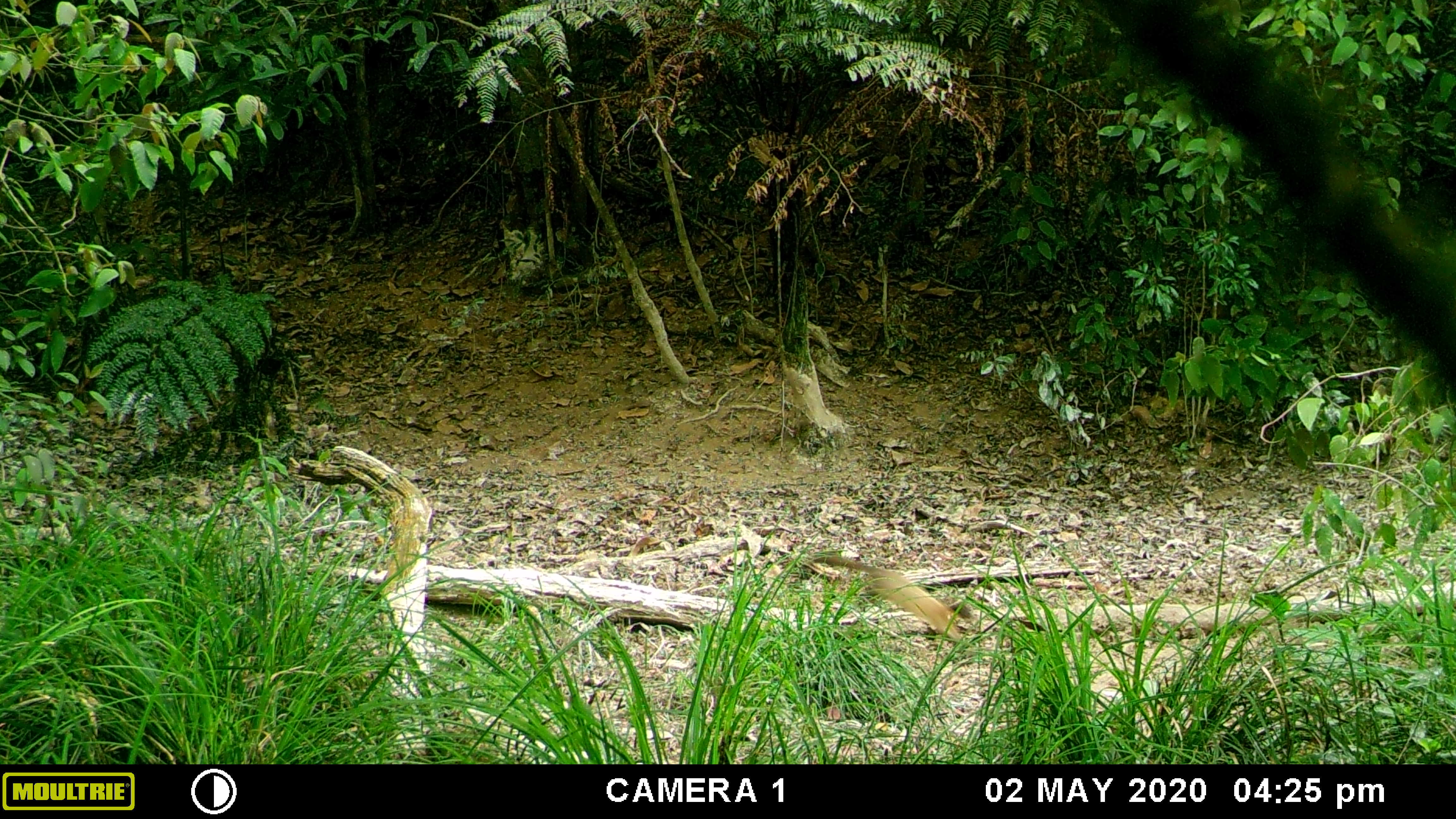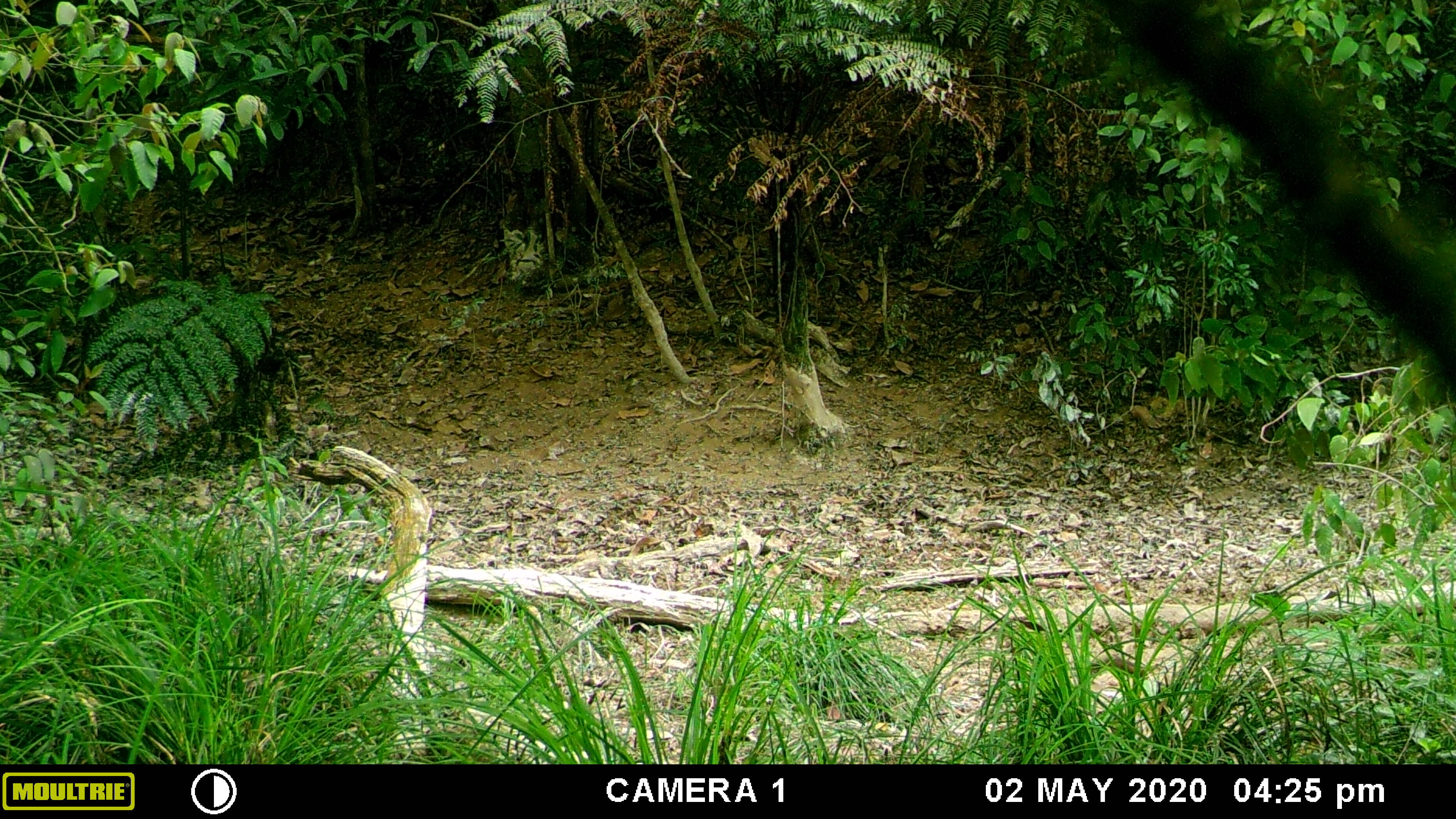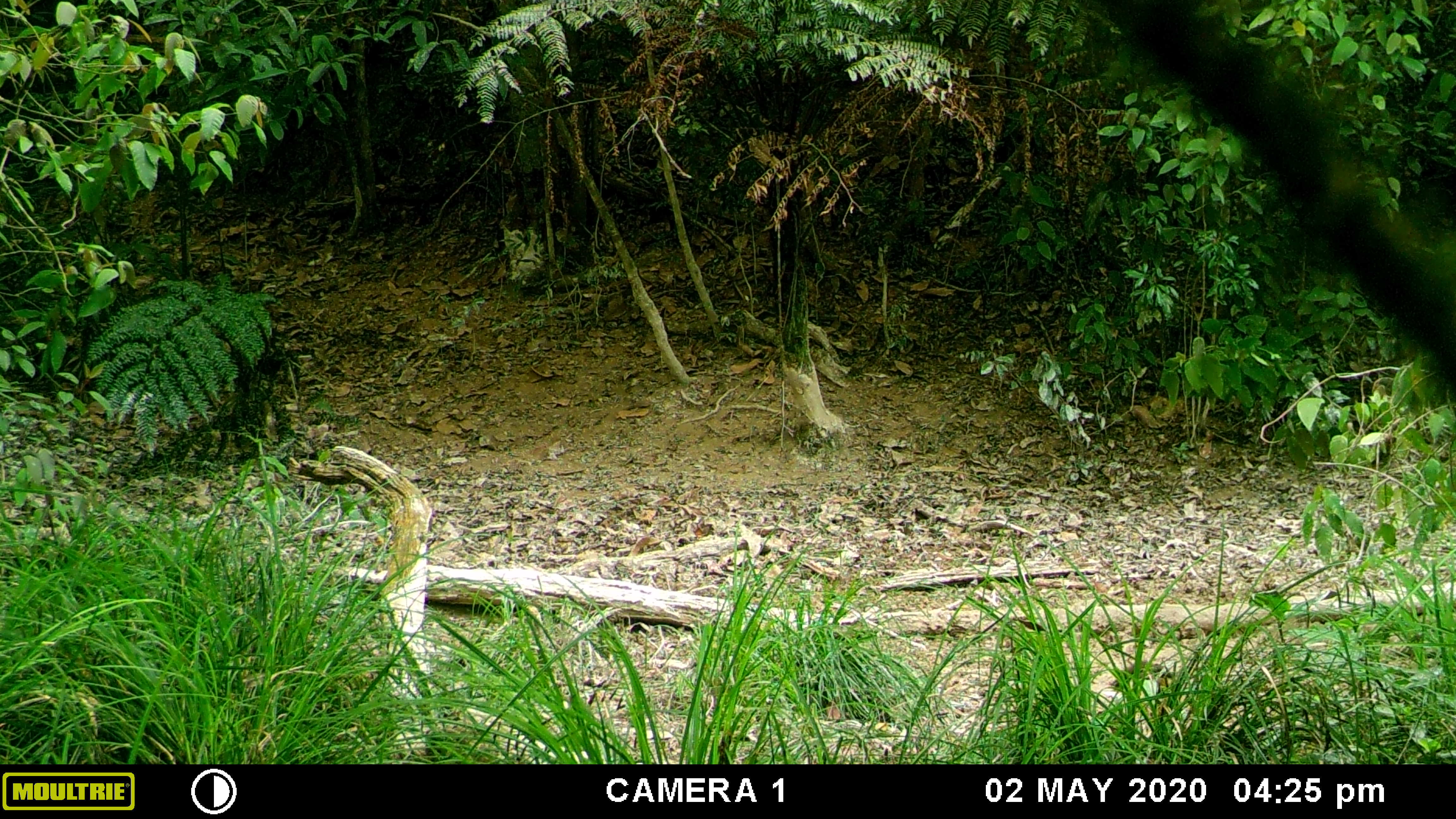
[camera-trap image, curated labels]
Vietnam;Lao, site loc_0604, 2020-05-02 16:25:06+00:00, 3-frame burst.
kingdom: Animalia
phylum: Chordata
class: Mammalia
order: Carnivora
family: Mustelidae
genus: Martes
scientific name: Martes flavigula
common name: yellow-throated marten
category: yellow throated marten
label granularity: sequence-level